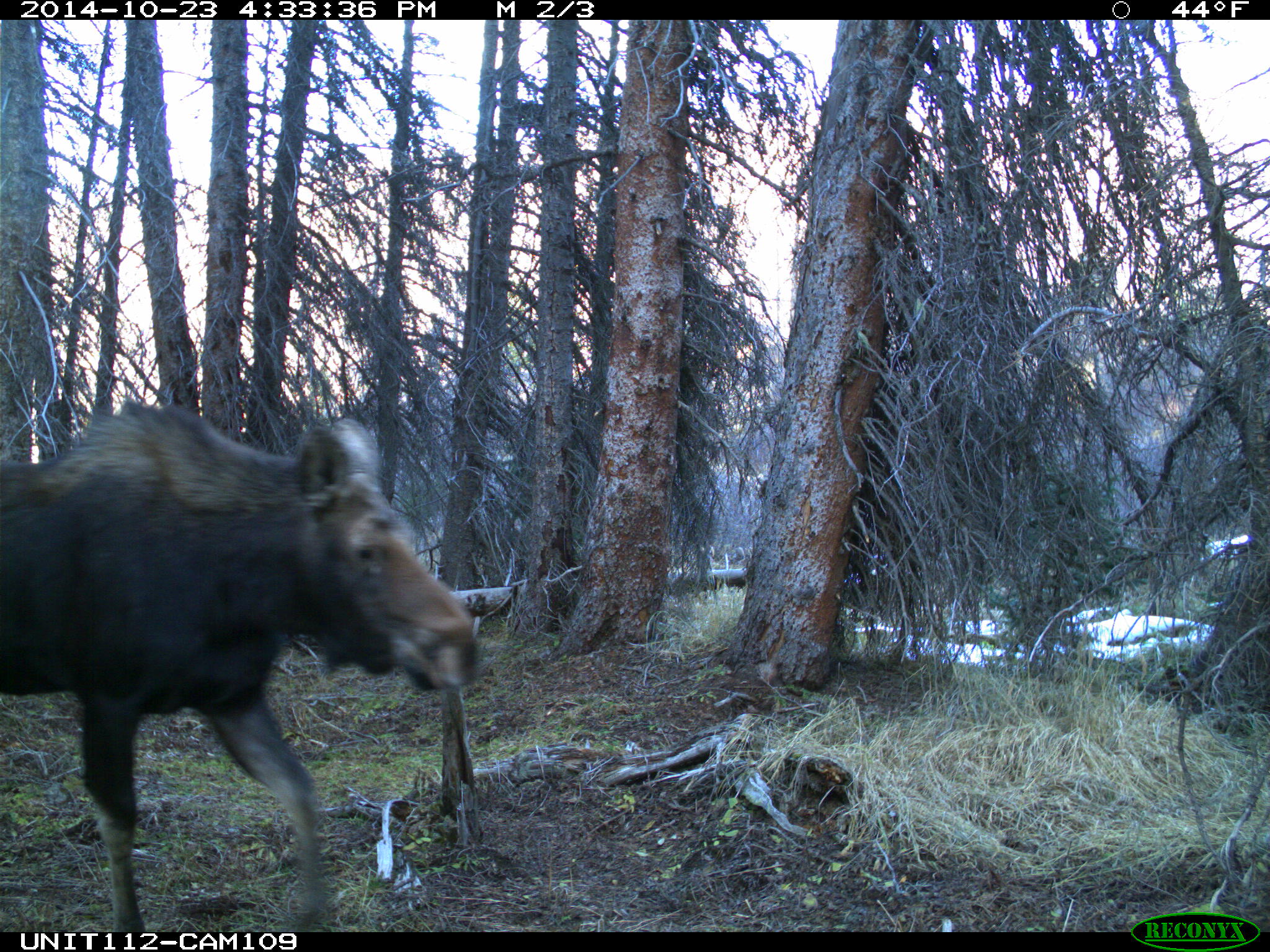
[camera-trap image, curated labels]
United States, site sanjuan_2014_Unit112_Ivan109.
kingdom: Animalia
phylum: Chordata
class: Mammalia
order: Artiodactyla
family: Cervidae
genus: Alces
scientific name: Alces alces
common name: moose